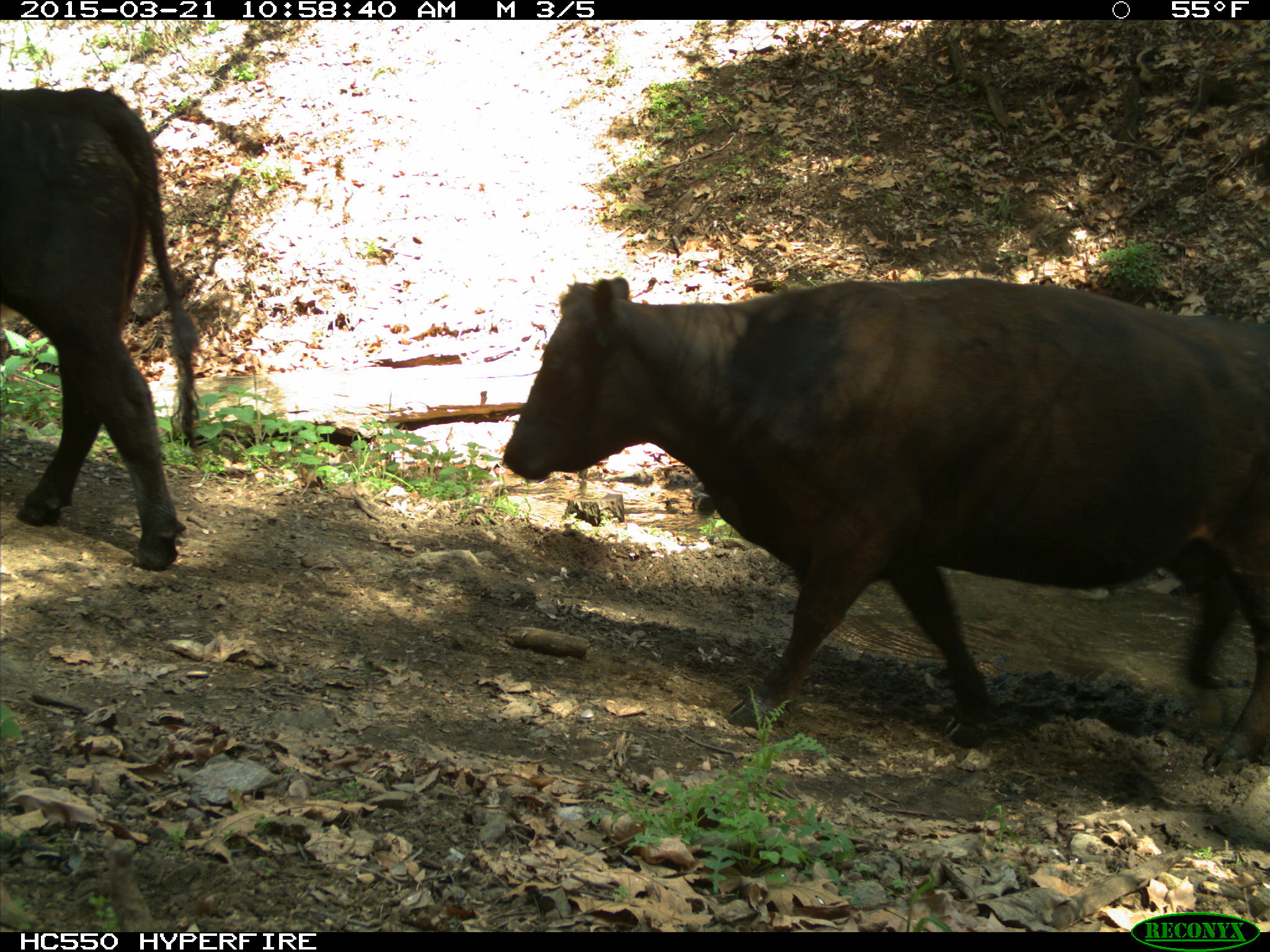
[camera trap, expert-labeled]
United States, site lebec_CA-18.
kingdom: Animalia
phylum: Chordata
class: Mammalia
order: Artiodactyla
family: Bovidae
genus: Bos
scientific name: Bos taurus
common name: domestic cow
Bos taurus (domestic cow).